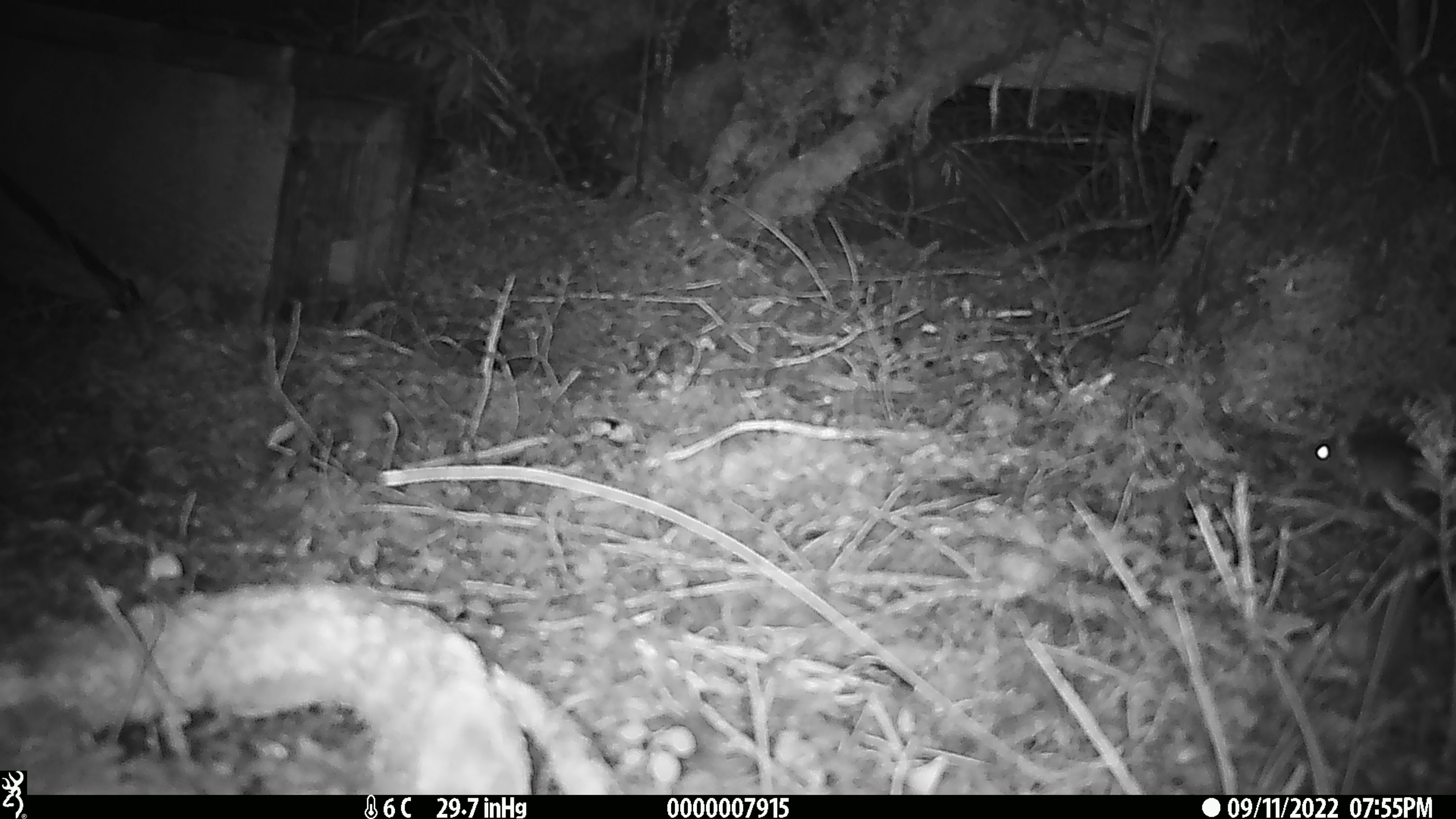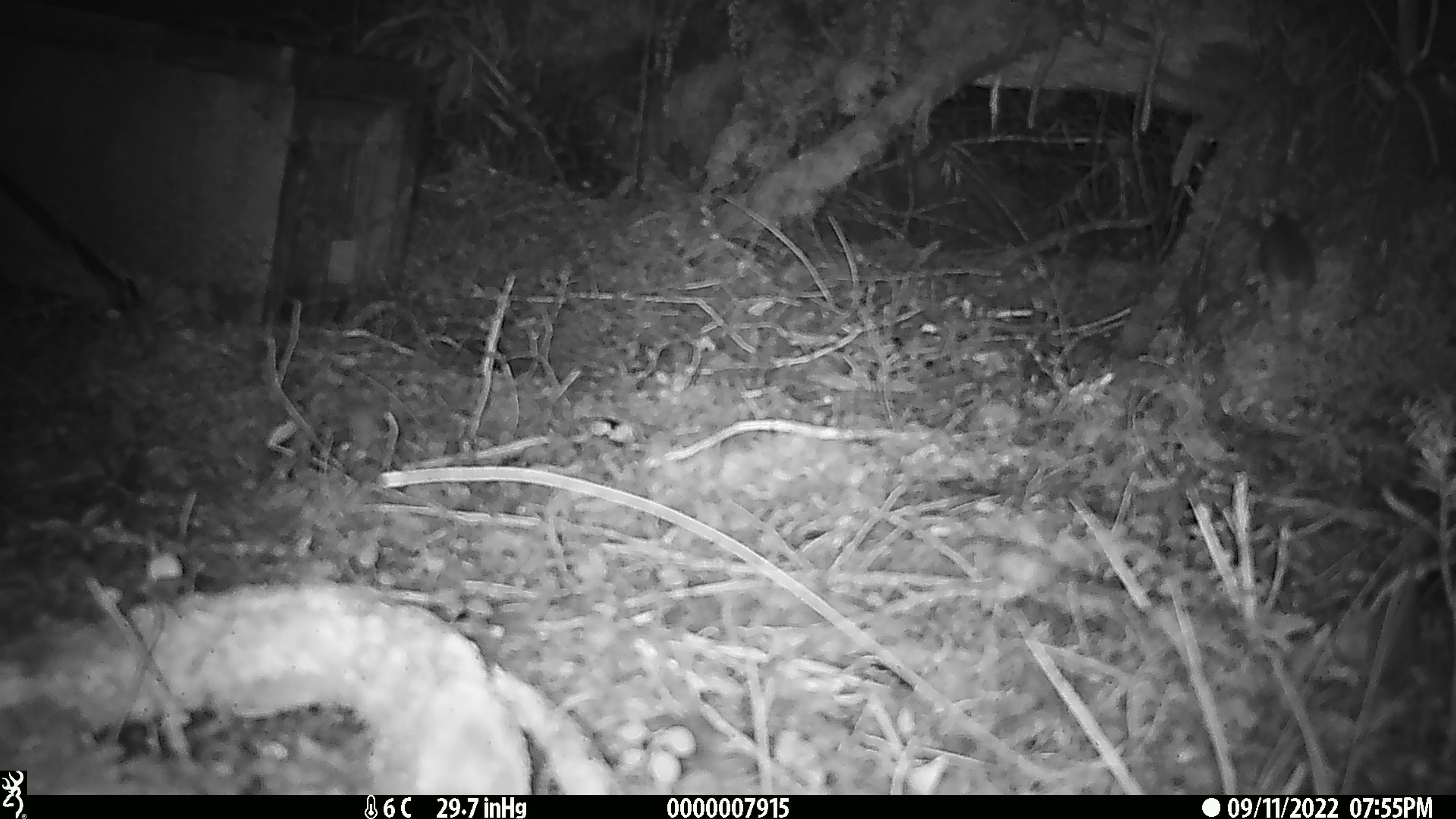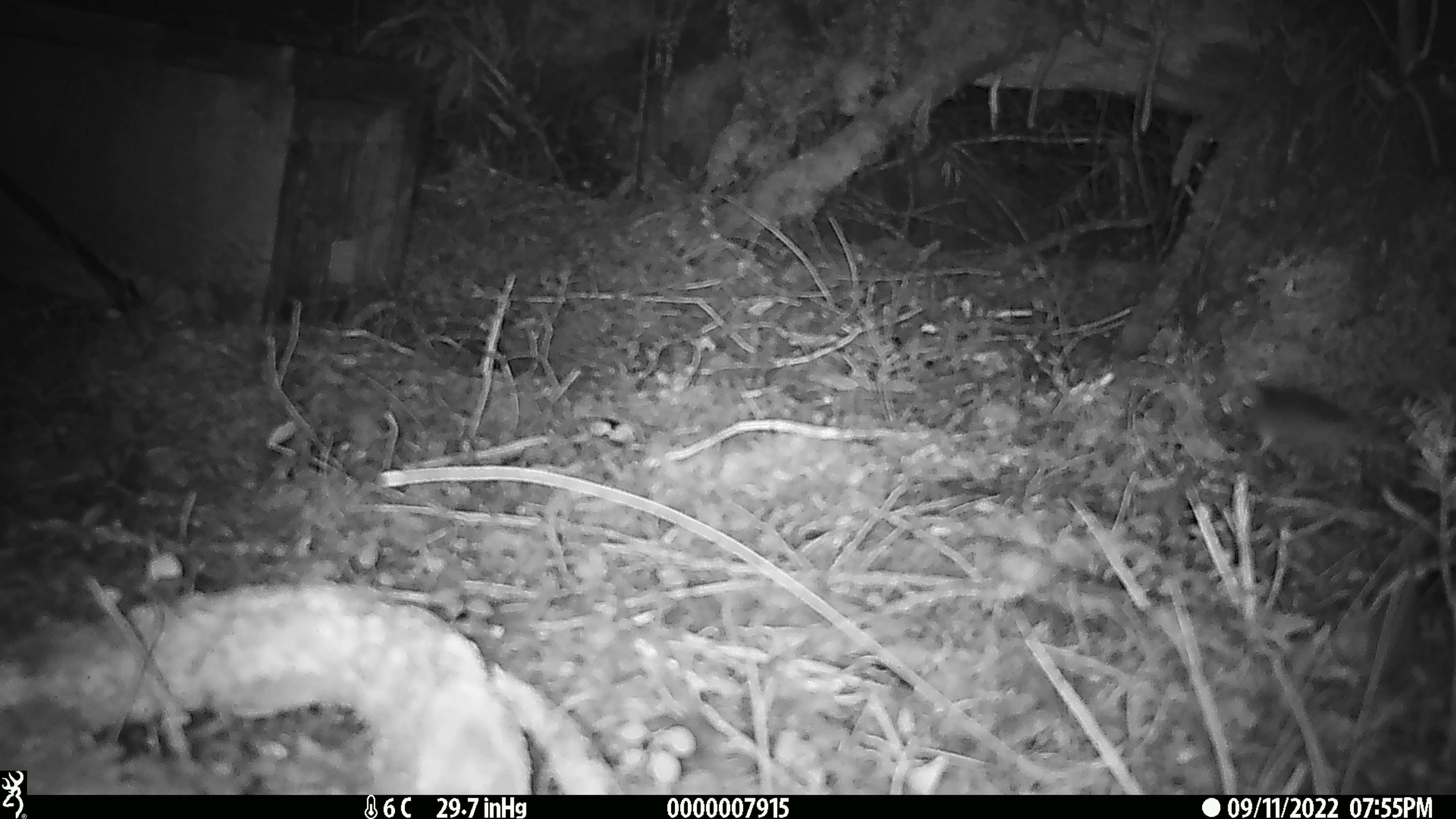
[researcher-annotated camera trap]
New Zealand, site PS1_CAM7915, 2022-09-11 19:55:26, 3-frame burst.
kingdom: Animalia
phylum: Chordata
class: Mammalia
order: Rodentia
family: Muridae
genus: Mus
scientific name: Mus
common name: mouse